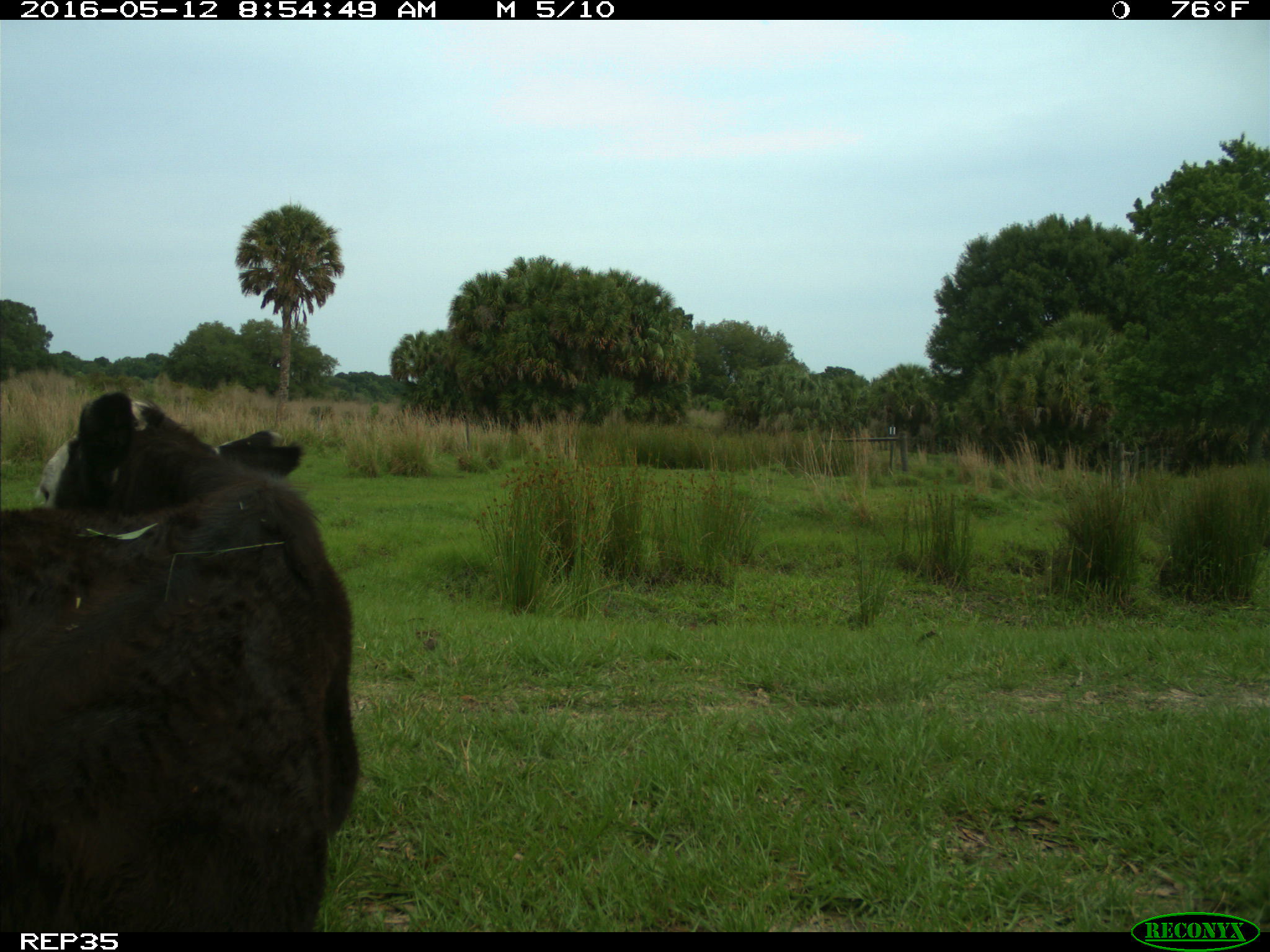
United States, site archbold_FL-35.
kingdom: Animalia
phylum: Chordata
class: Mammalia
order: Artiodactyla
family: Bovidae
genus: Bos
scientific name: Bos taurus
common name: domestic cow